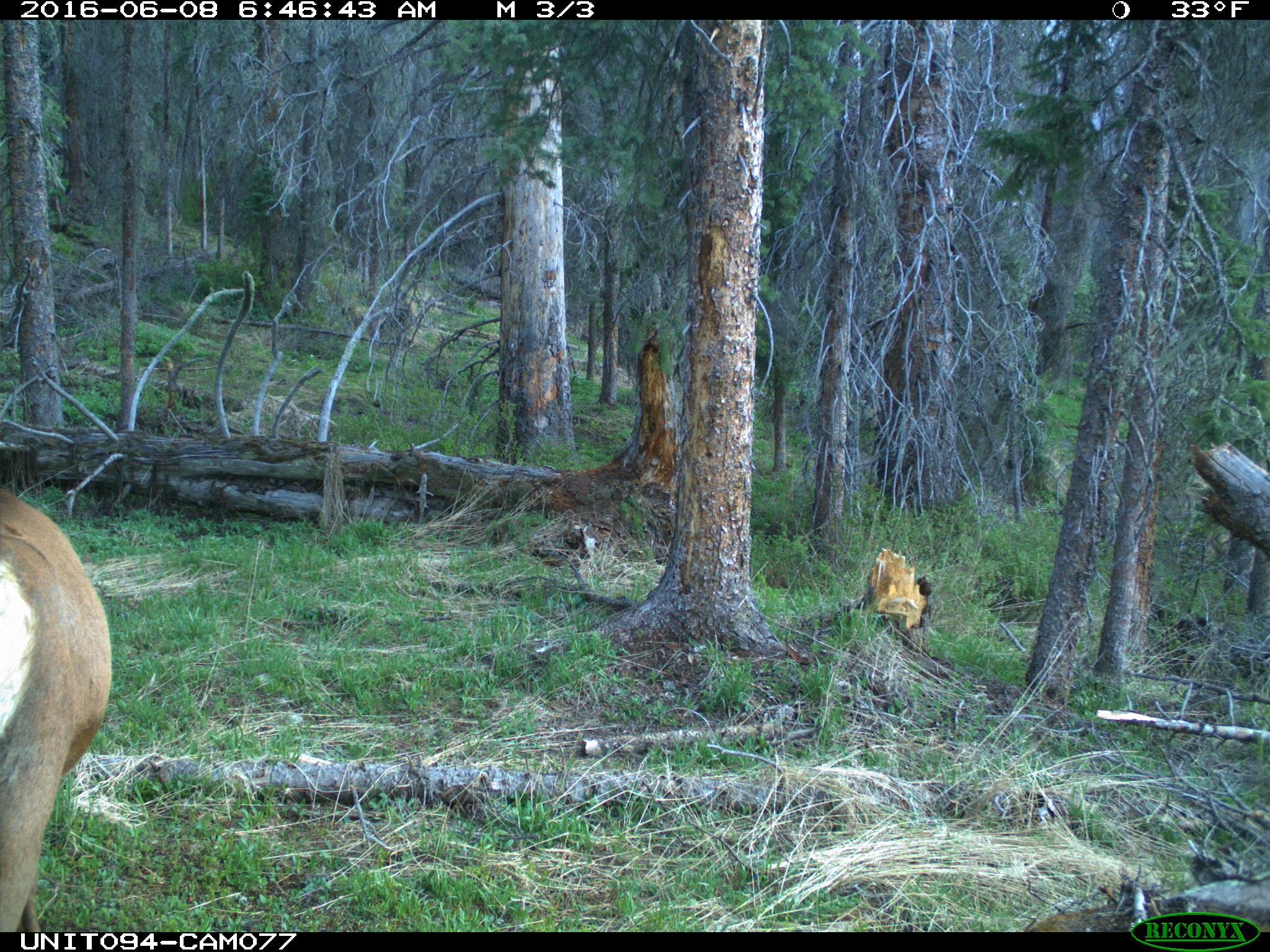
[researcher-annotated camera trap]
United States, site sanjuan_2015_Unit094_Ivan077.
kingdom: Animalia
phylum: Chordata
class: Mammalia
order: Artiodactyla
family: Cervidae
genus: Cervus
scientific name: Cervus elaphus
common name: red deer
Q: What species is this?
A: Cervus elaphus (red deer).